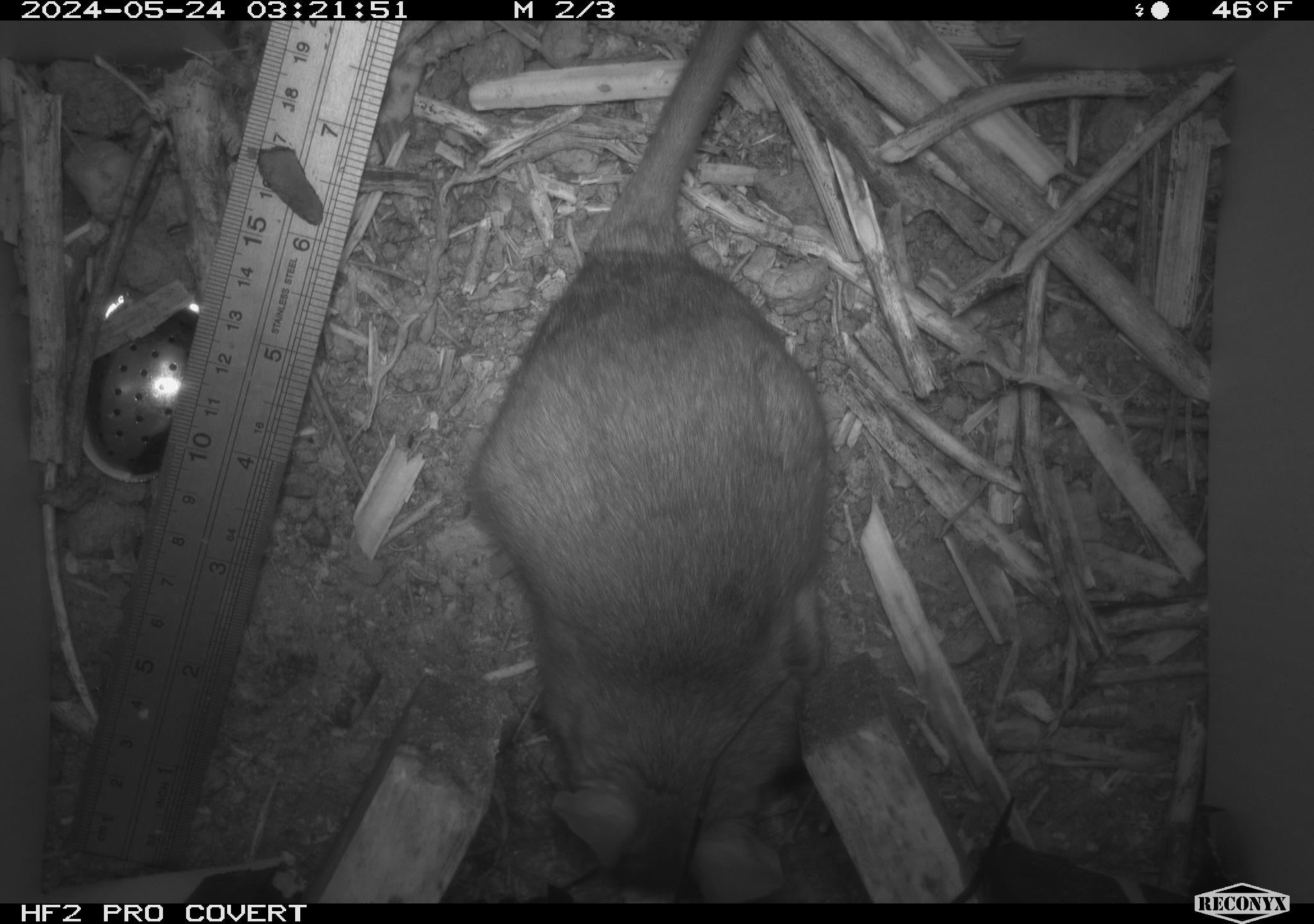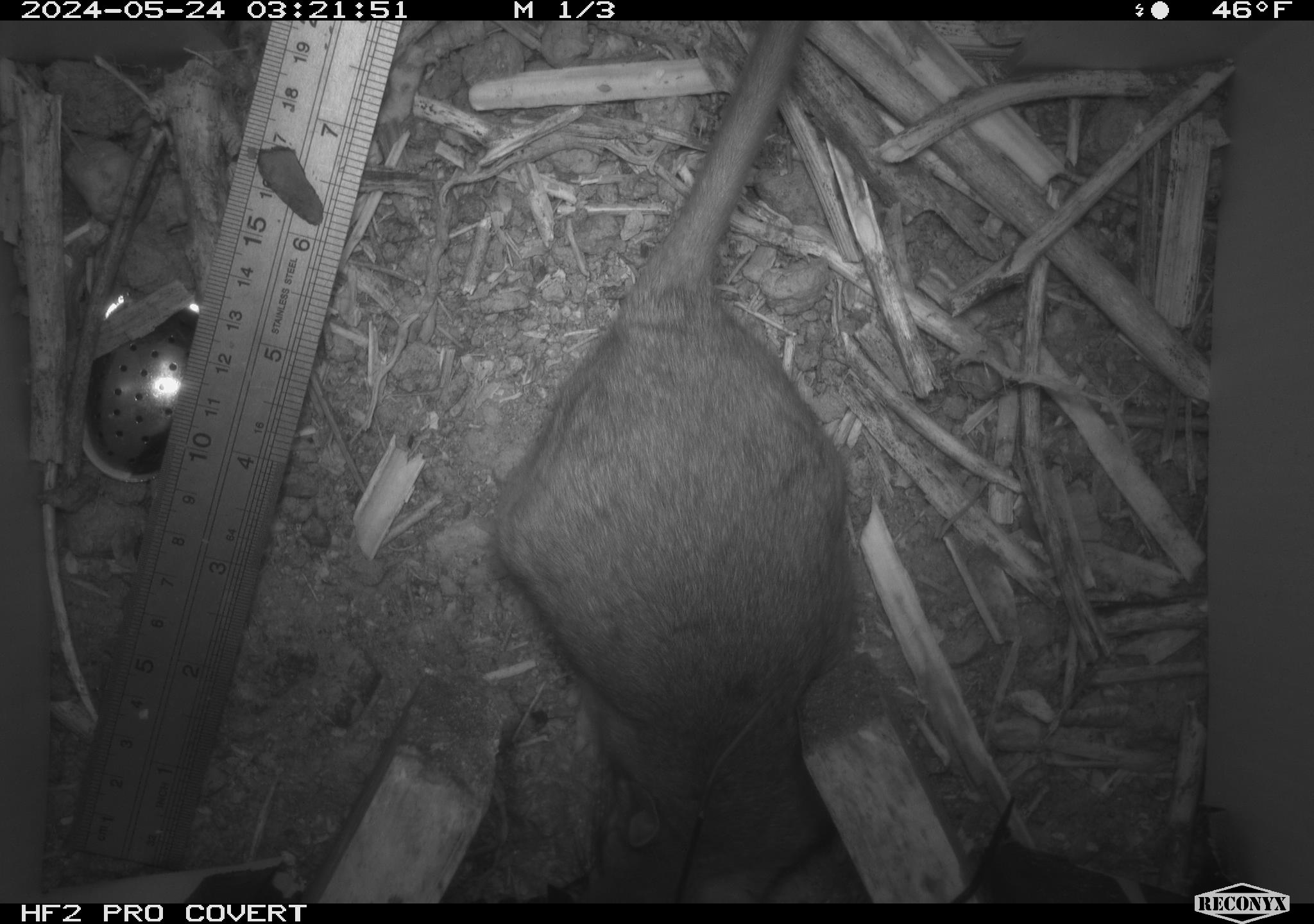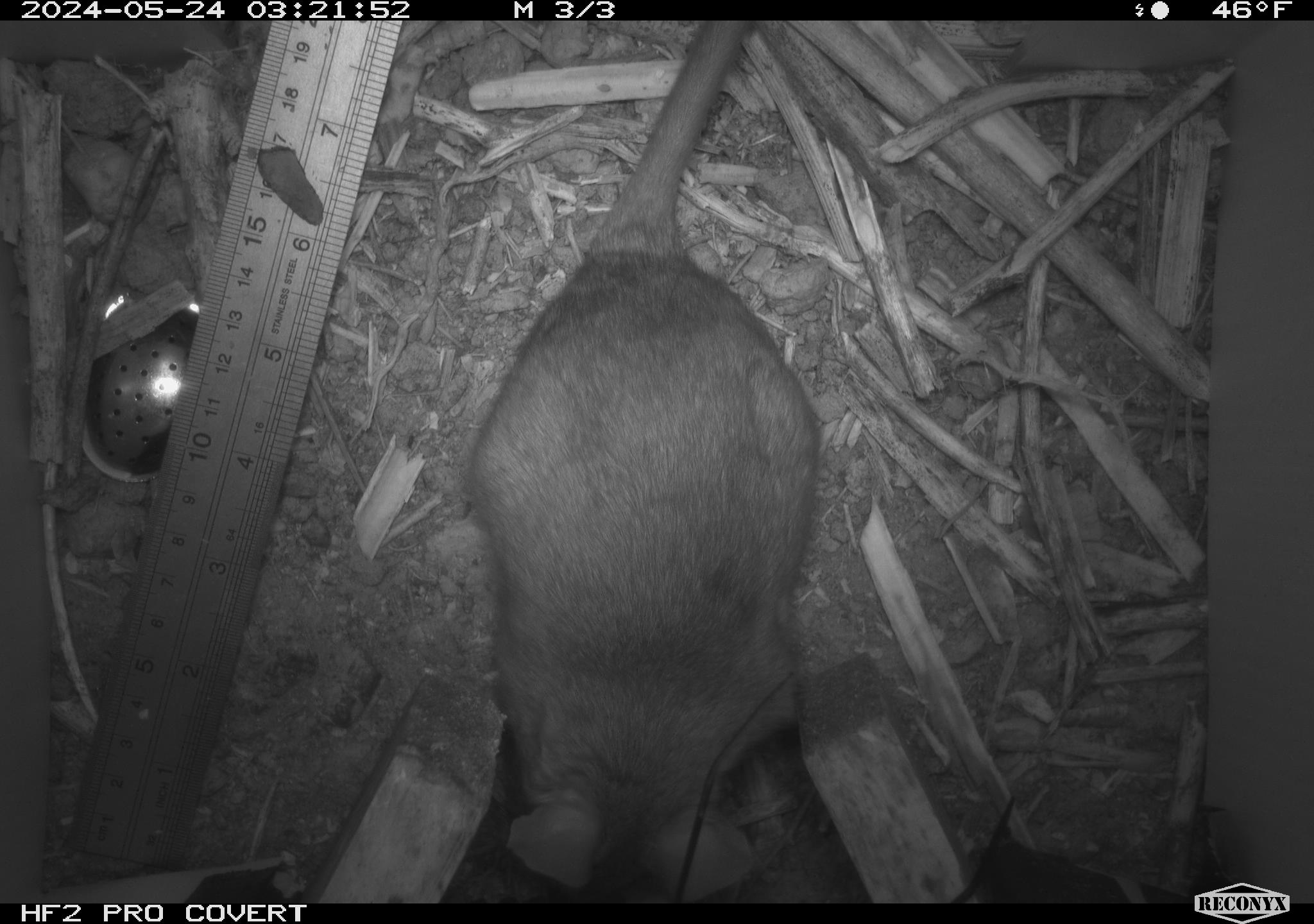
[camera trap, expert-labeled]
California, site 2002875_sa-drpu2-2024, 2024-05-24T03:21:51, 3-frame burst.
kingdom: Animalia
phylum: Chordata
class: Mammalia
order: Rodentia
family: Cricetidae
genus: Neotoma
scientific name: Neotoma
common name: pack rat or woodrat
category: neotoma species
Neotoma species (pack rat or woodrat) (Neotoma).